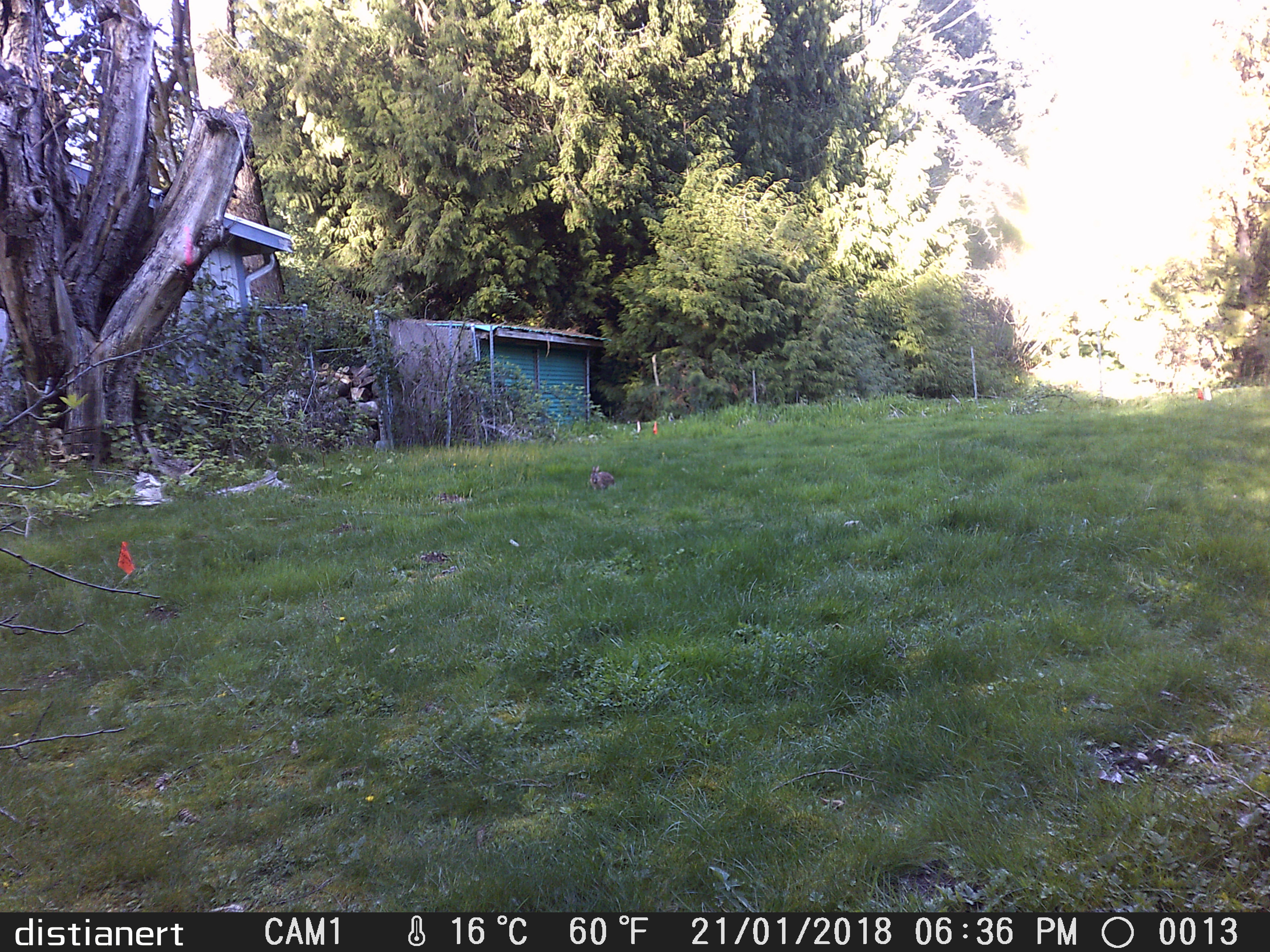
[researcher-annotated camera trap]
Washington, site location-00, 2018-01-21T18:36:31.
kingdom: Animalia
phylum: Chordata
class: Mammalia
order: Lagomorpha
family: Leporidae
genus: Sylvilagus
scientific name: Sylvilagus floridanus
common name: eastern cottontail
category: rabbit